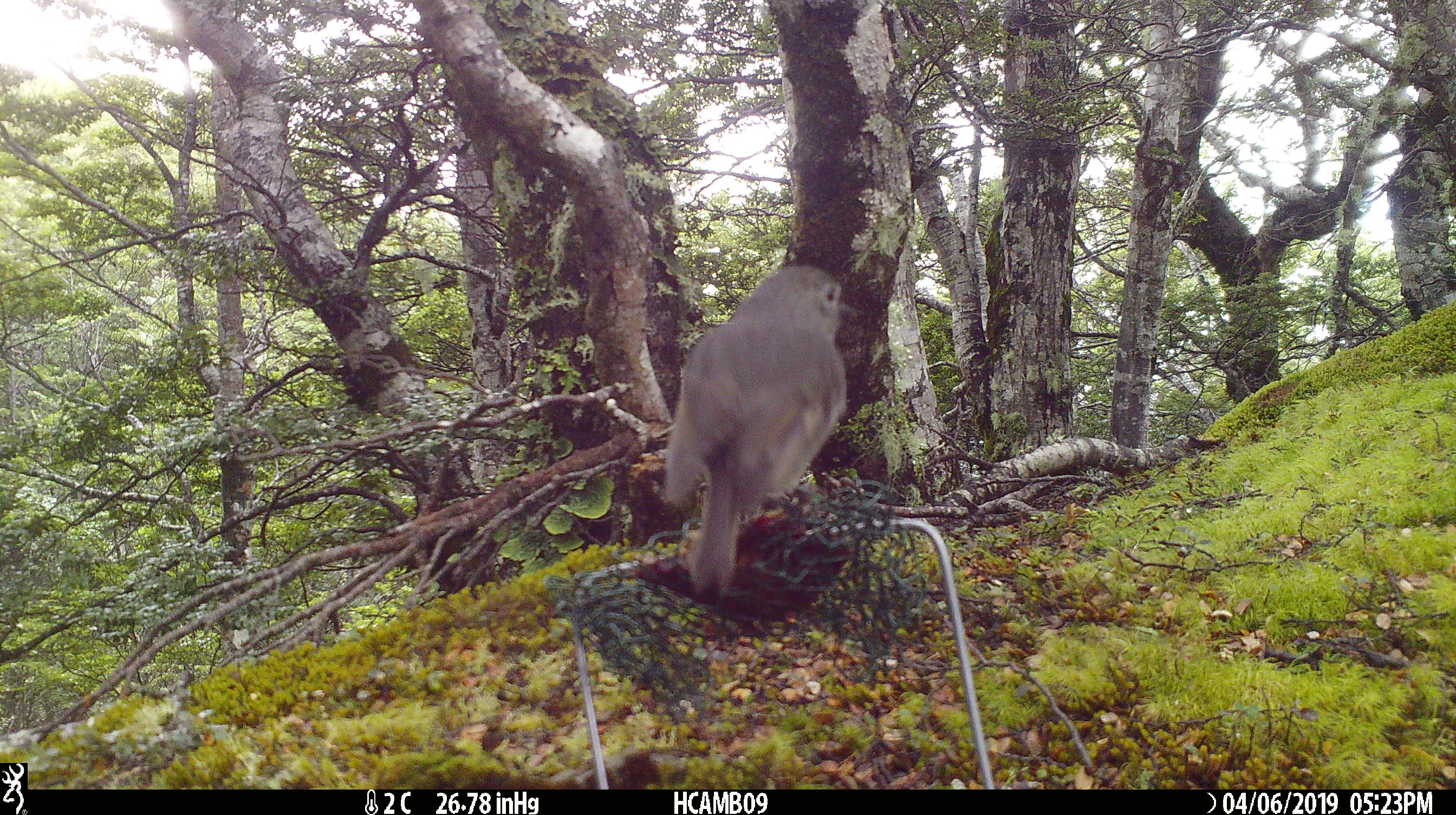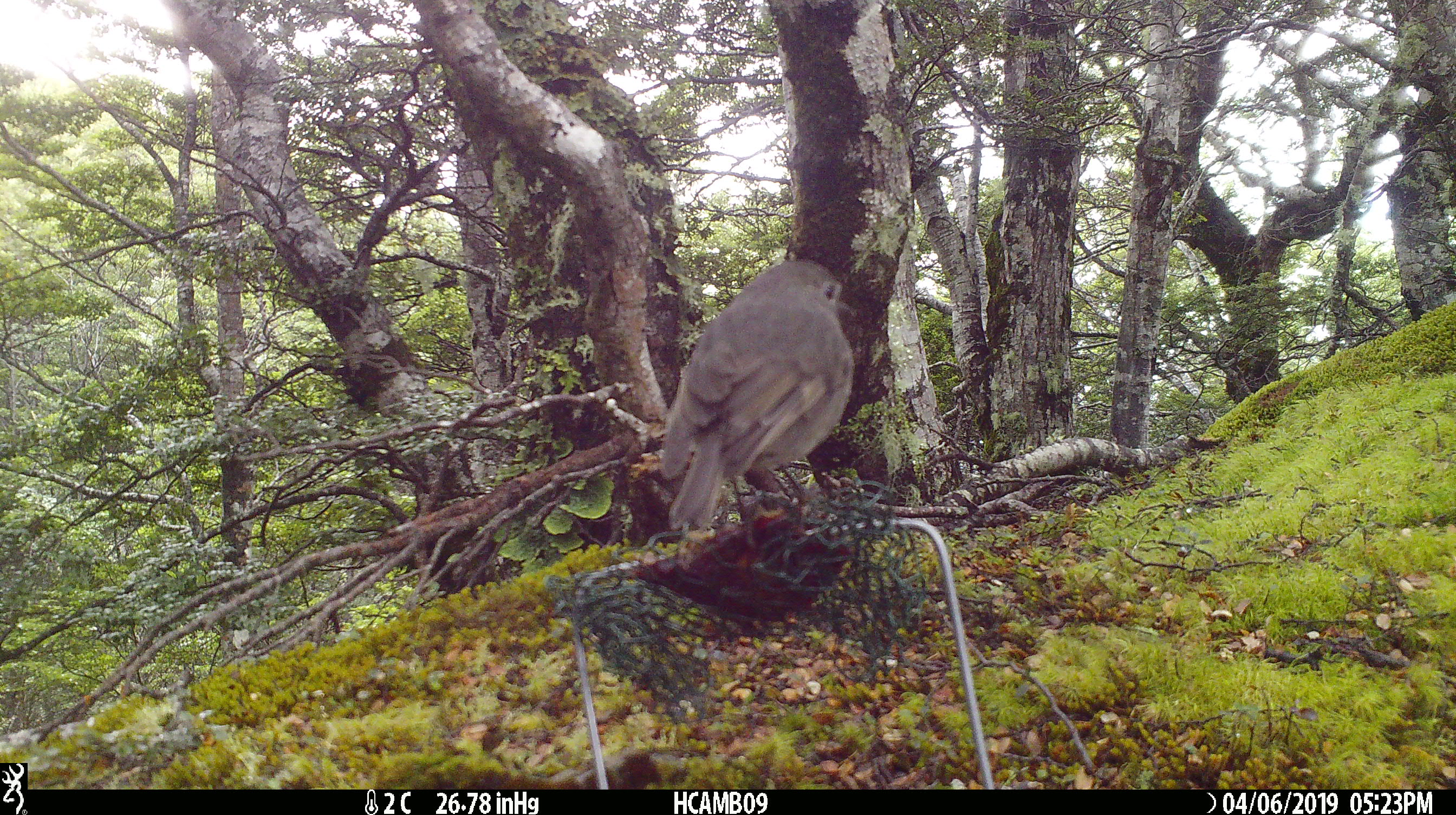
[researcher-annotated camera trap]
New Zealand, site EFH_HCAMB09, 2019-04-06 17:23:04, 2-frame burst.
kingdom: Animalia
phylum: Chordata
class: Aves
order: Passeriformes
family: Petroicidae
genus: Petroica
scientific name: Petroica australis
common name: new zealand robin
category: robin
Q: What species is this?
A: Robin (new zealand robin) (Petroica australis).